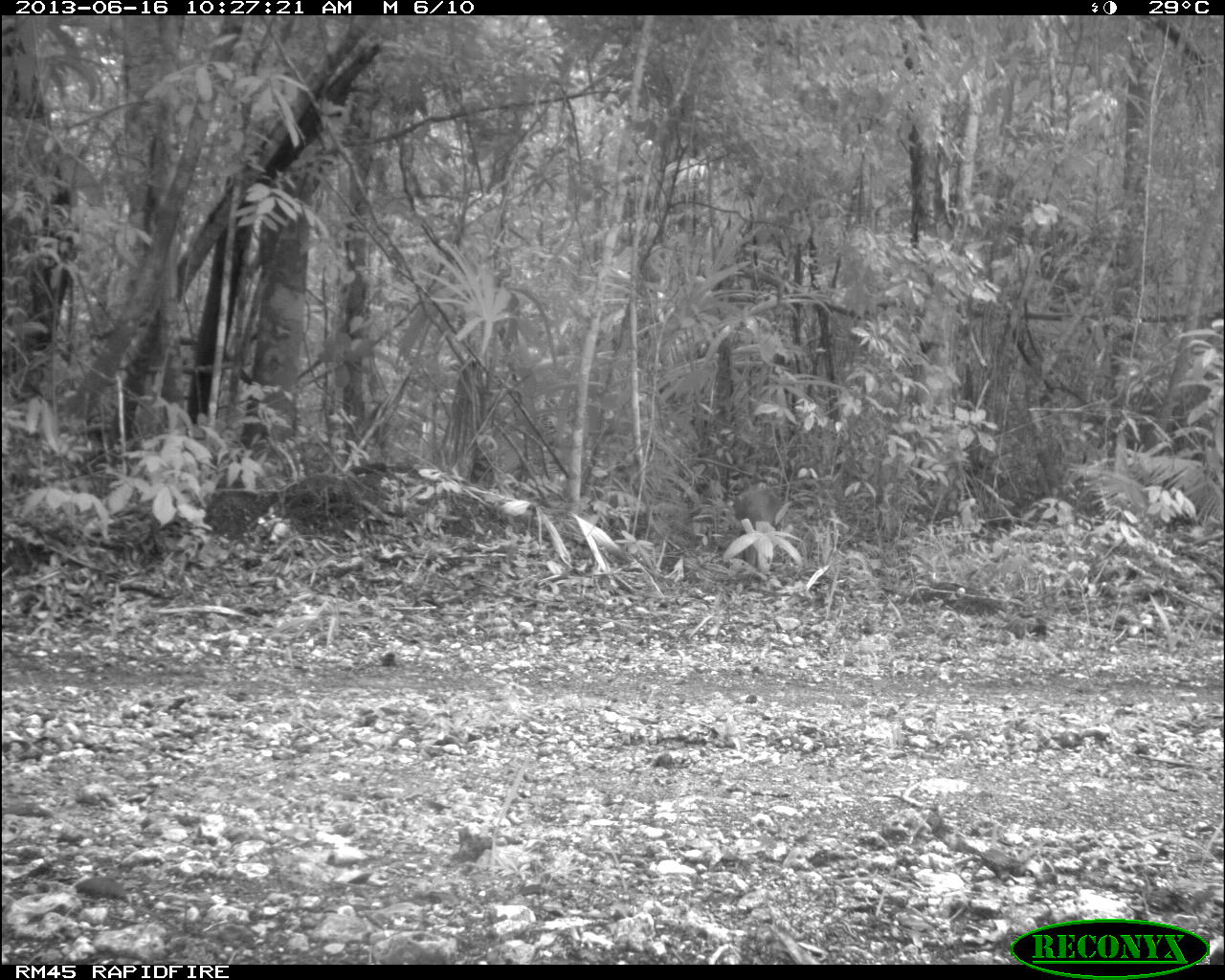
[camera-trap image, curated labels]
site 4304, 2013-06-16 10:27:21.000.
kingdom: Animalia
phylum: Chordata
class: Mammalia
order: Artiodactyla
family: Cervidae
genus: Mazama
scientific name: Mazama temama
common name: central american red brocket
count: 1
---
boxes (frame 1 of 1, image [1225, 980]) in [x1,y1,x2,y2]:
mazama temama: [733,476,776,568]